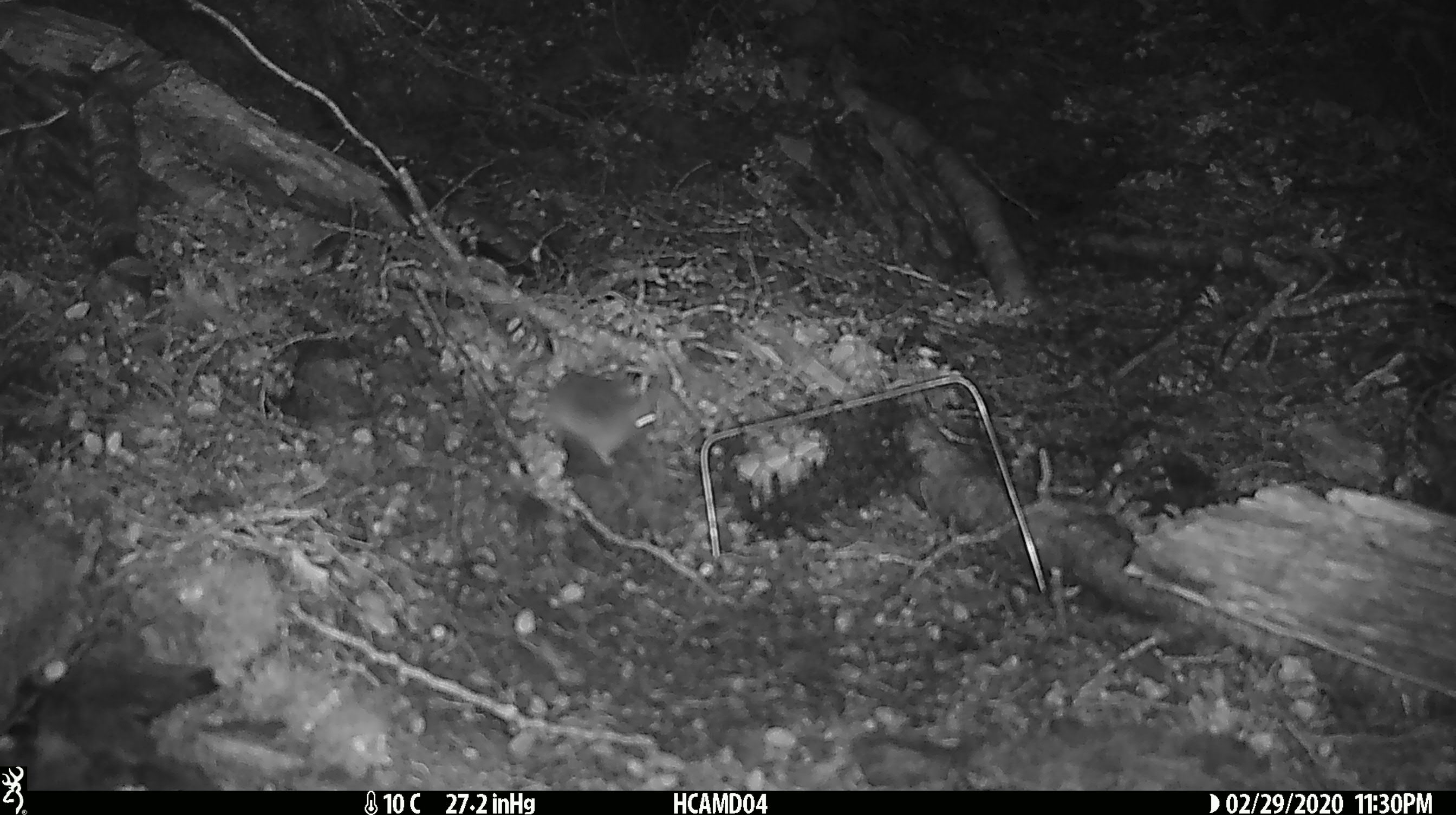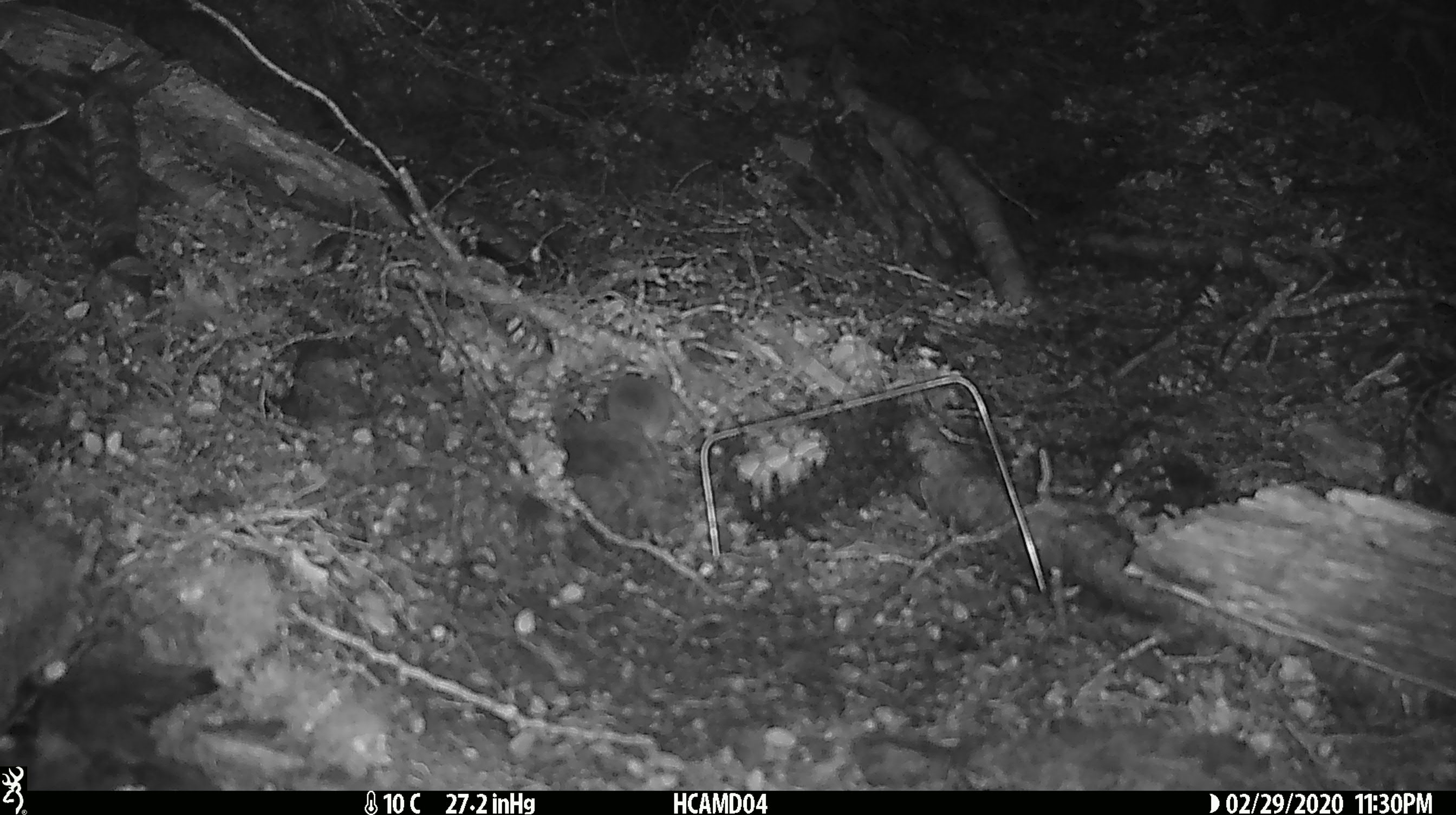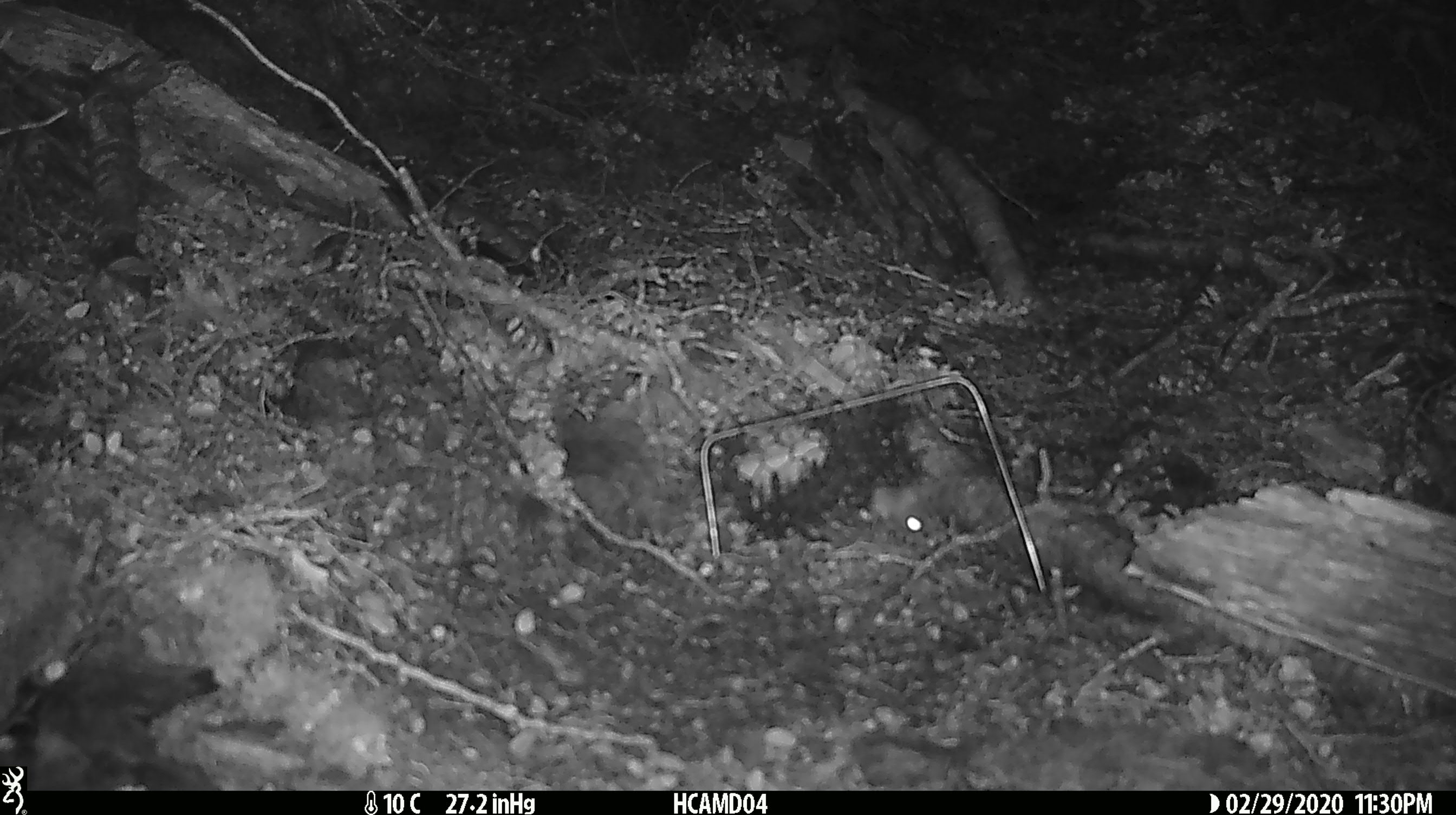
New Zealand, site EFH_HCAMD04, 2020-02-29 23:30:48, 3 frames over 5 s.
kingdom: Animalia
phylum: Chordata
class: Mammalia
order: Rodentia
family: Muridae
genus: Mus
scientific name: Mus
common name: mouse